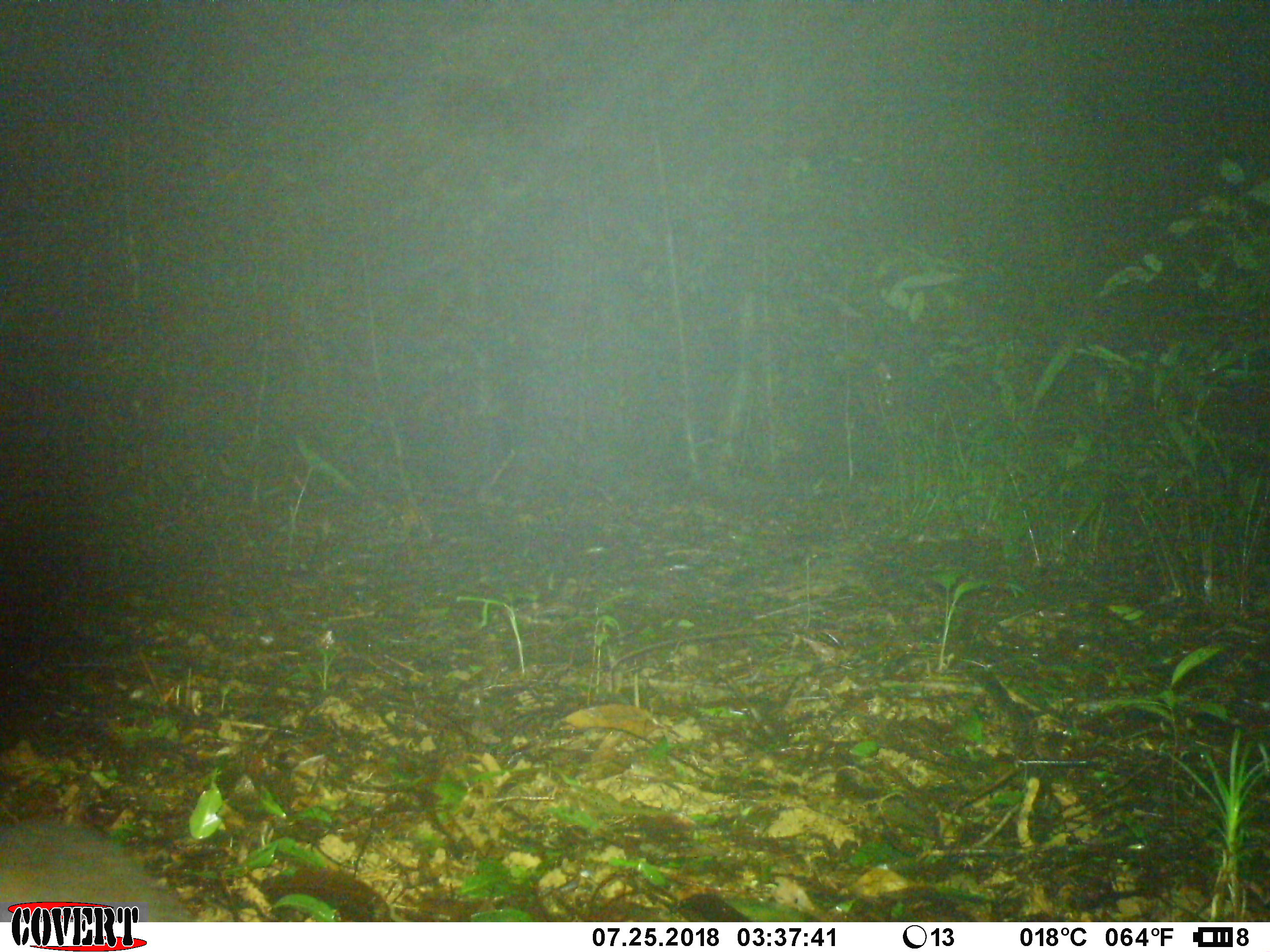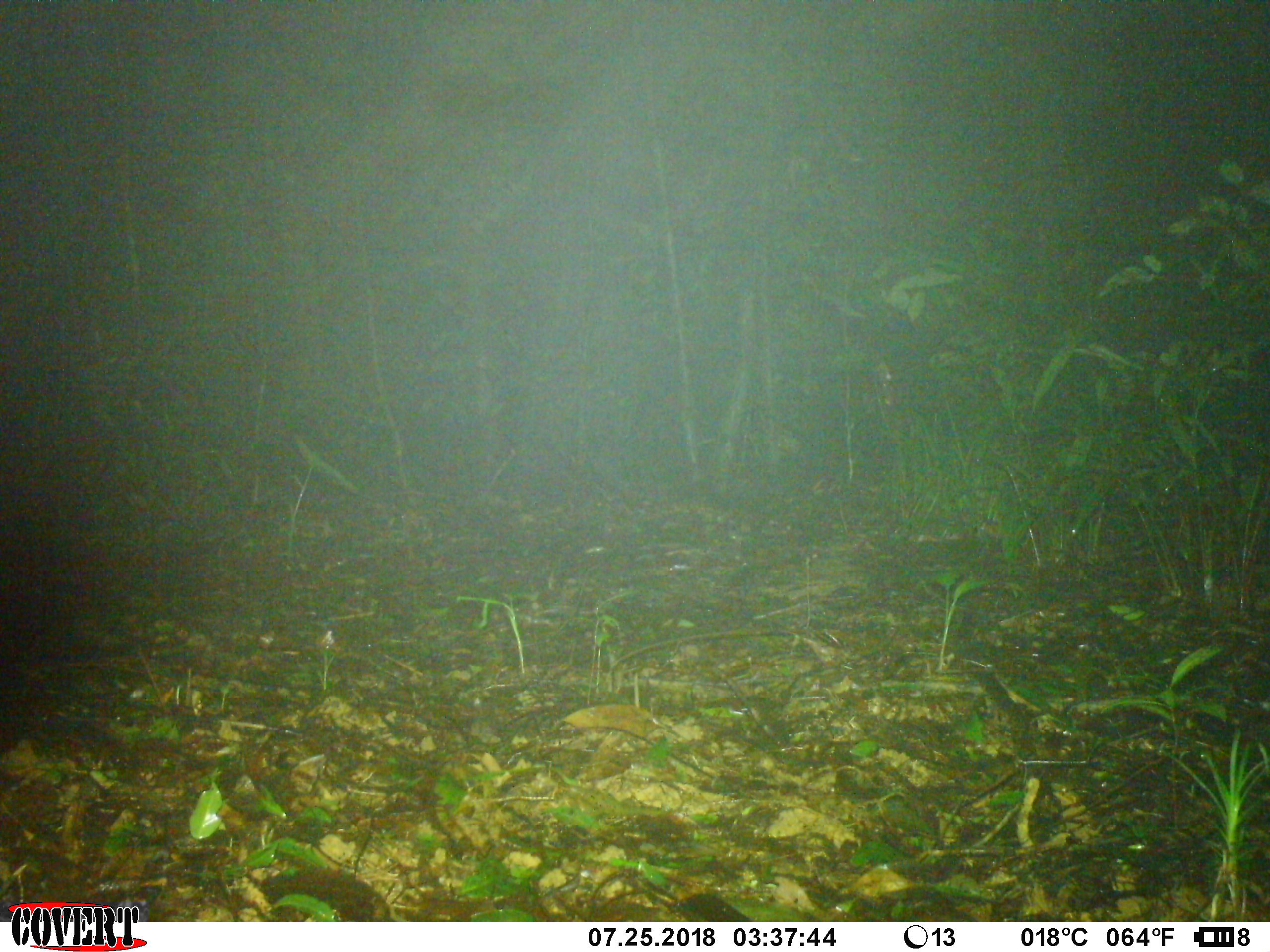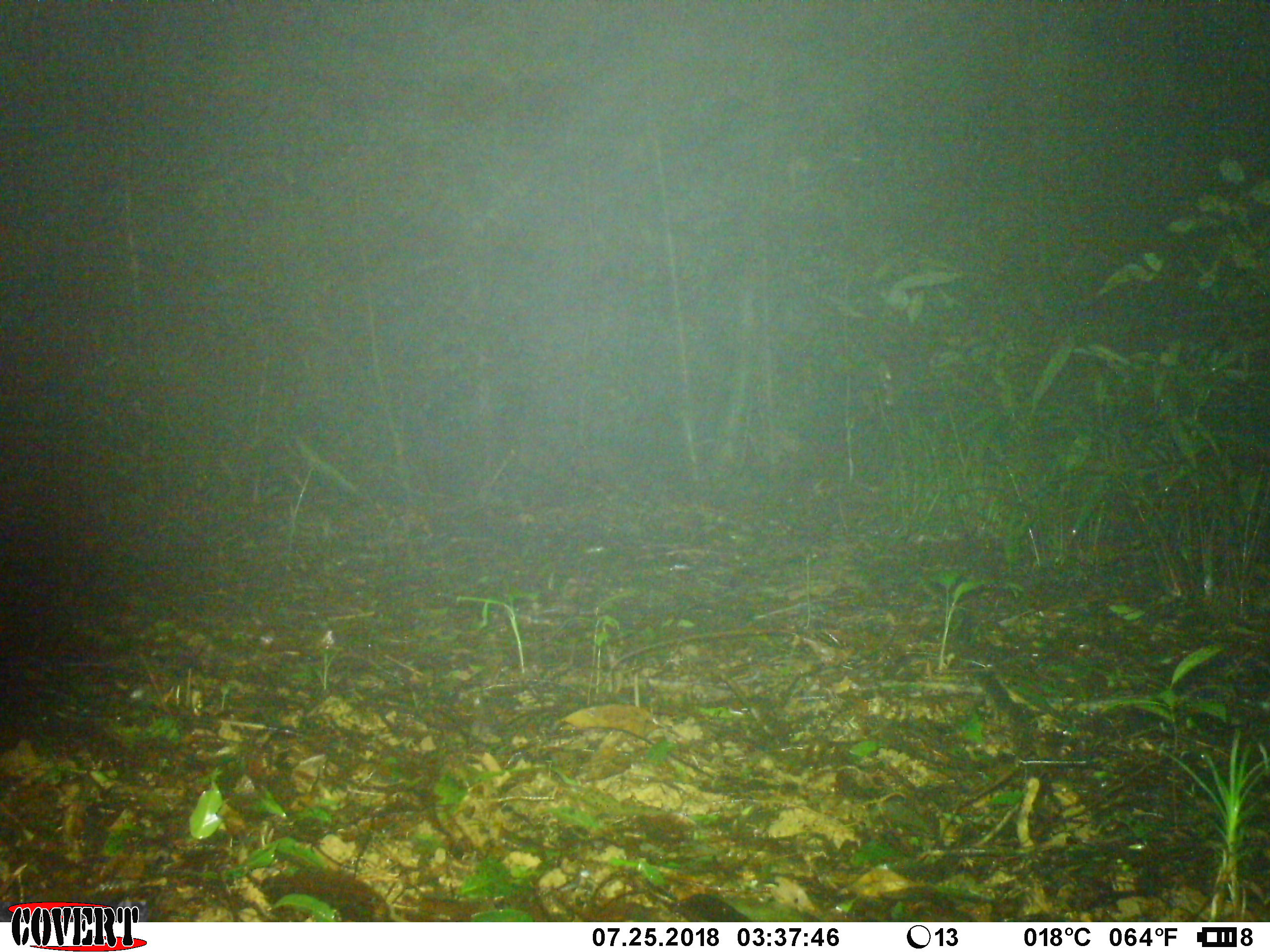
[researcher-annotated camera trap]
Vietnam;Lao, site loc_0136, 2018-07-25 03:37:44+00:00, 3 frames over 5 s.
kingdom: Animalia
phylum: Chordata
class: Mammalia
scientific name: Mammalia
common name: mammal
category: unidentified small mammal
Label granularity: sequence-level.